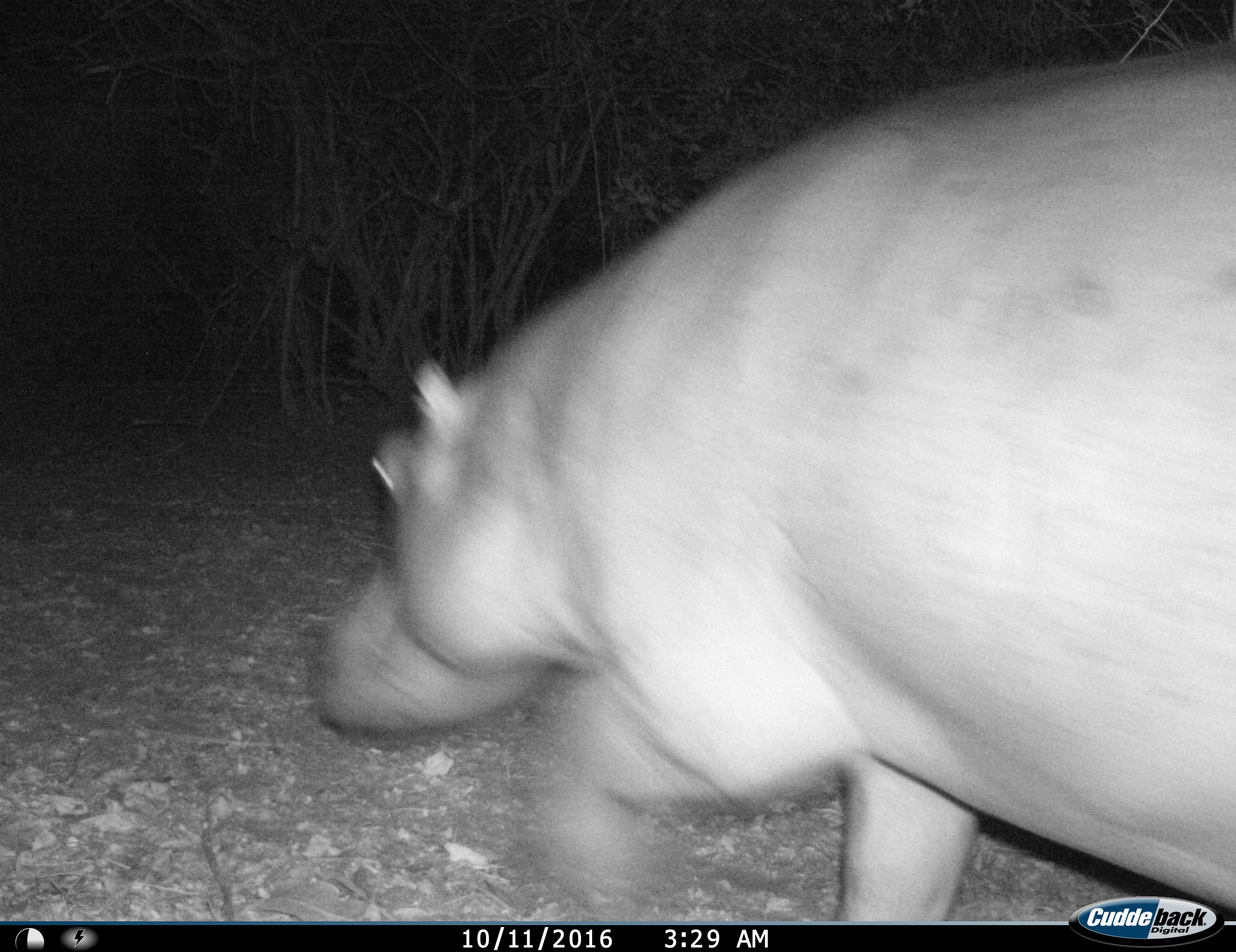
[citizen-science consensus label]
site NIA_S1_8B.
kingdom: Animalia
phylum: Chordata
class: Mammalia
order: Artiodactyla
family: Hippopotamidae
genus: Hippopotamus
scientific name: Hippopotamus amphibius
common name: hippopotamus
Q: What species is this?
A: Hippopotamus (Hippopotamus amphibius).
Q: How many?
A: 1.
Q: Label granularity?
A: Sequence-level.